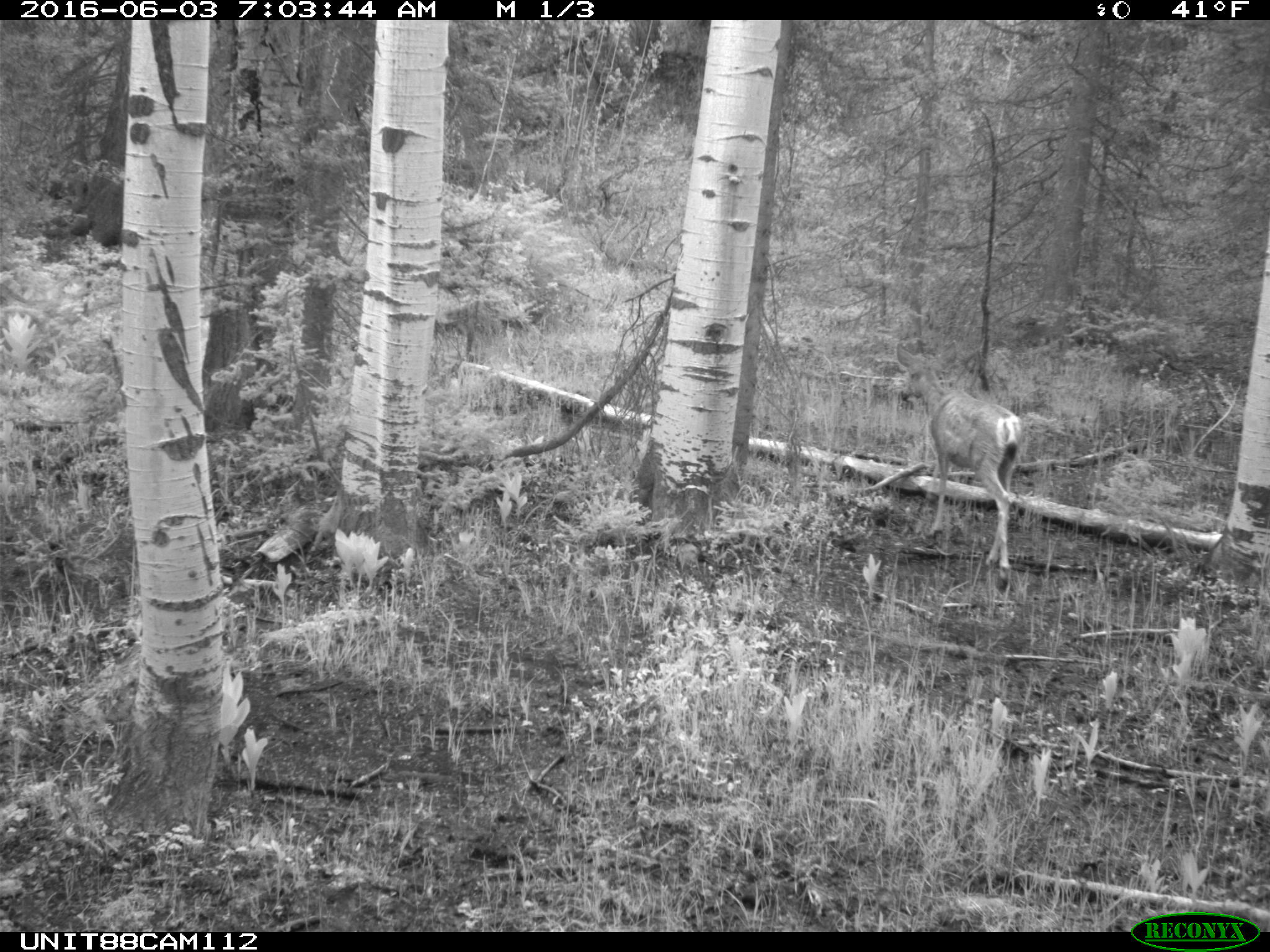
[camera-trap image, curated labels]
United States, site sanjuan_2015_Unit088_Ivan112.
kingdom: Animalia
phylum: Chordata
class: Mammalia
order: Artiodactyla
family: Cervidae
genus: Odocoileus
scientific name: Odocoileus hemionus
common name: mule deer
Odocoileus hemionus (mule deer).